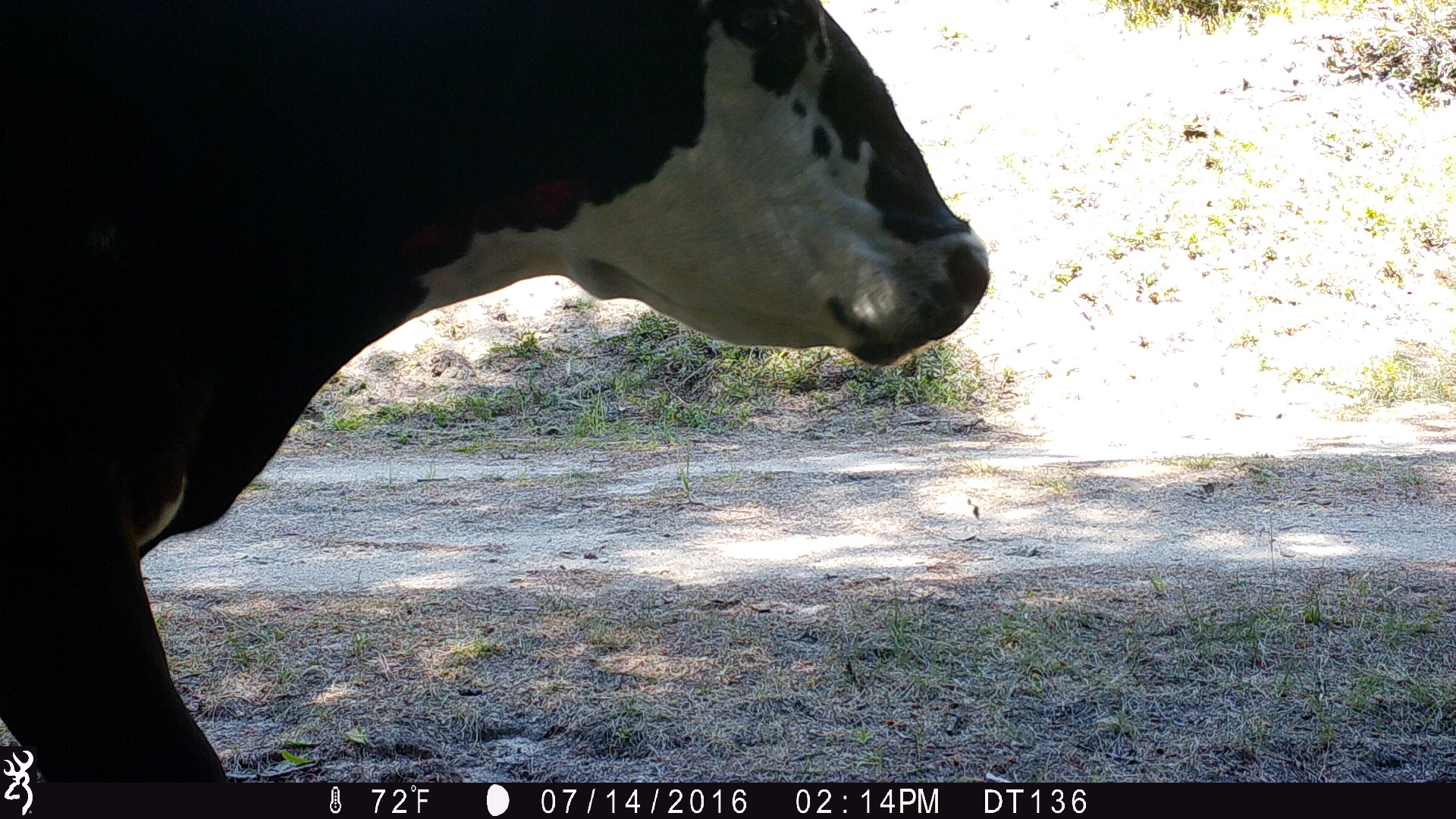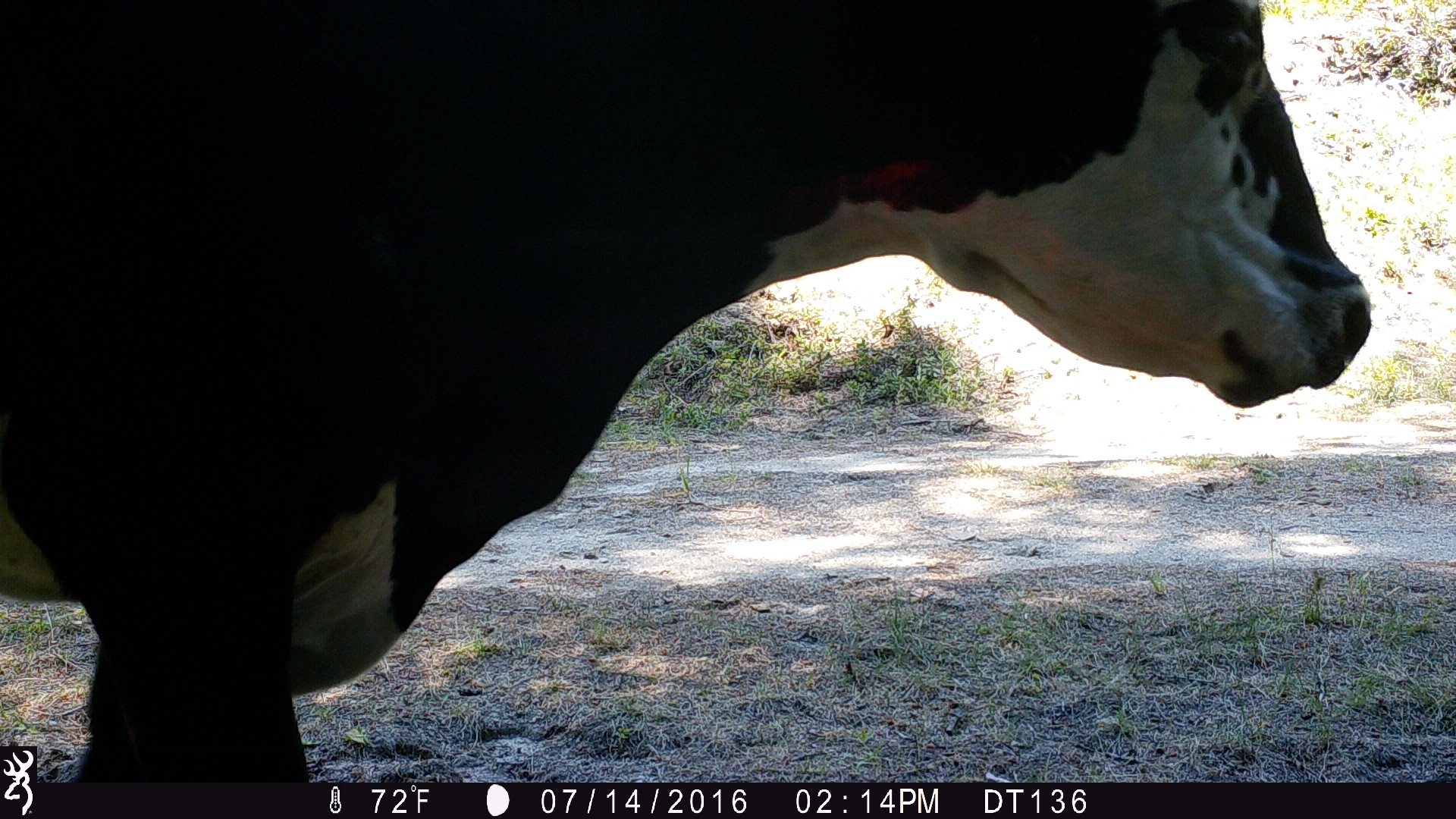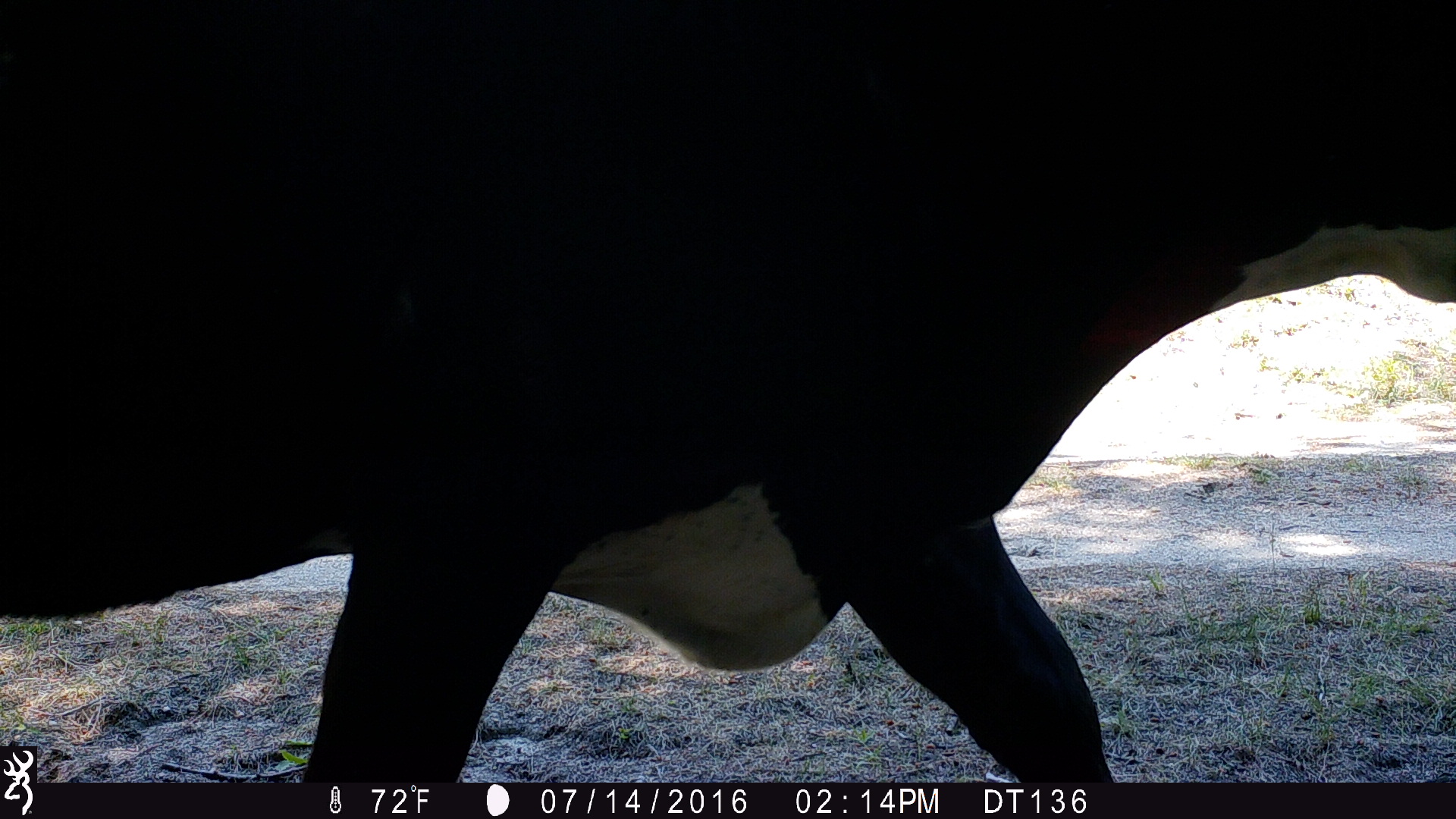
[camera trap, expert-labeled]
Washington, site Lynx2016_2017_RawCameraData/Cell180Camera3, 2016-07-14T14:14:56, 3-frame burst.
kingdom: Animalia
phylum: Chordata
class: Mammalia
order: Artiodactyla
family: Bovidae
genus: Bos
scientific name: Bos taurus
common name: domestic cattle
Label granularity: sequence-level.